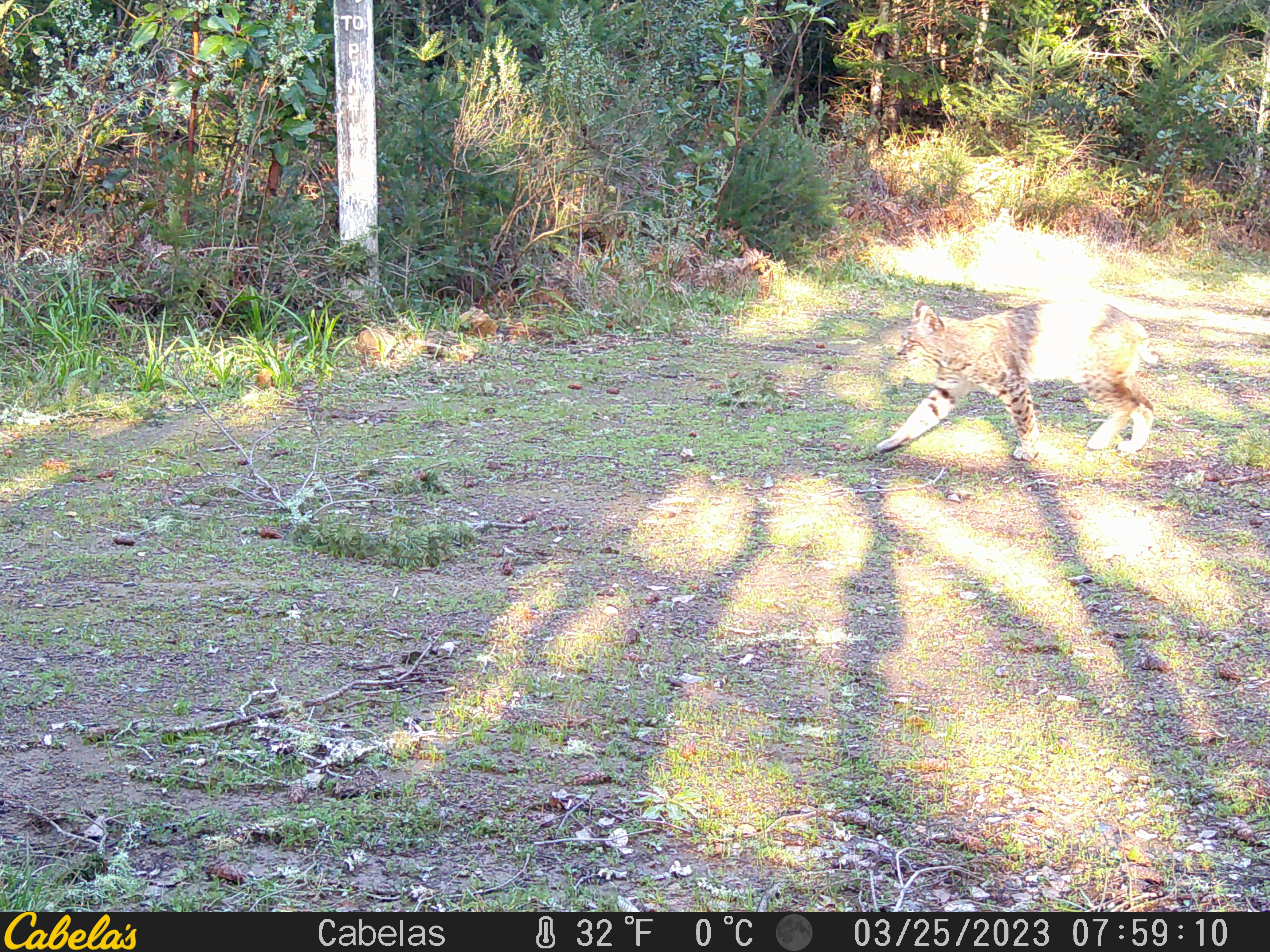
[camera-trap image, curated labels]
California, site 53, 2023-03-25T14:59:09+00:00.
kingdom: Animalia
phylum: Chordata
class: Mammalia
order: Carnivora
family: Felidae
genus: Lynx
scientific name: Lynx rufus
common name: bobcat